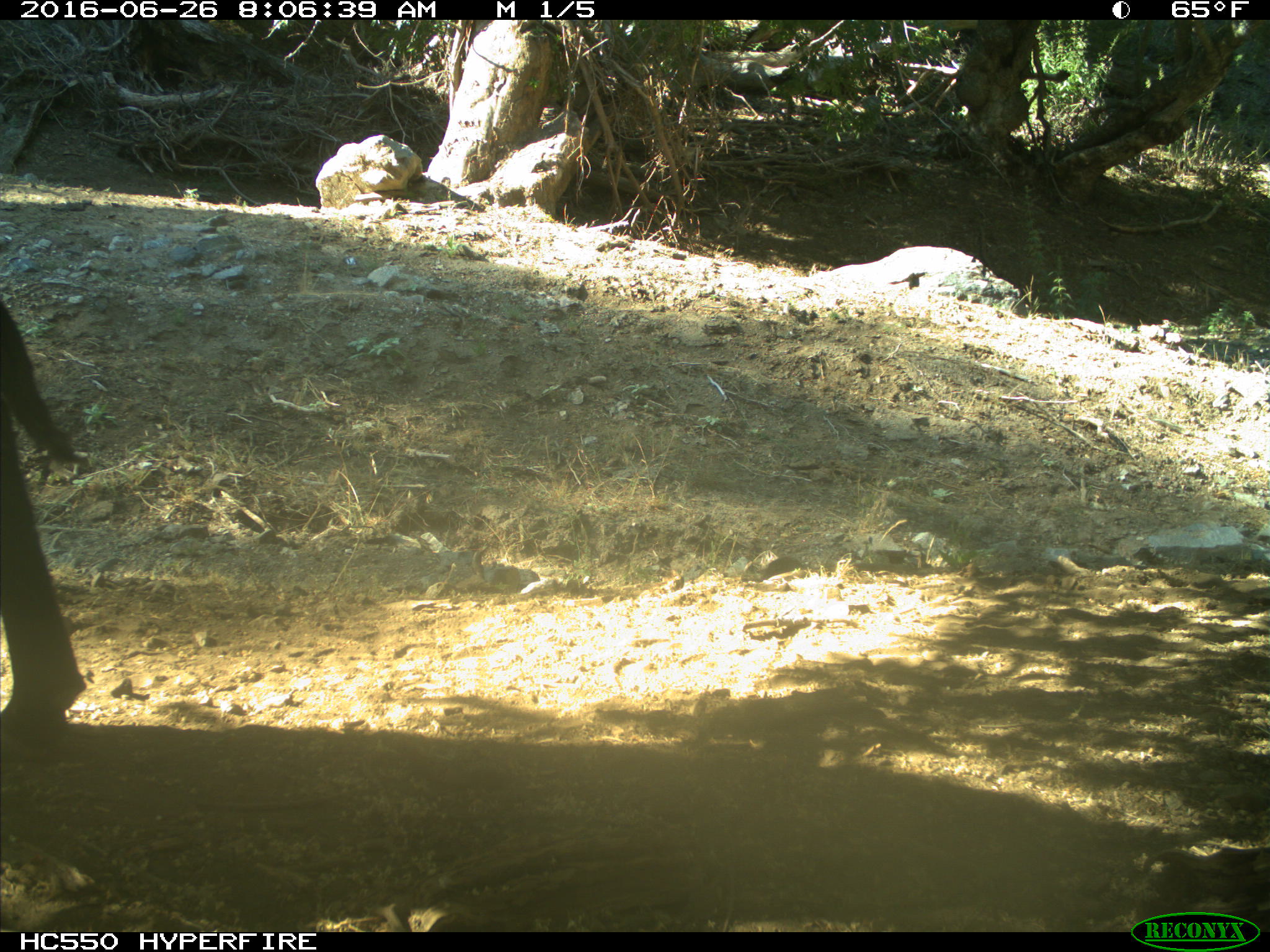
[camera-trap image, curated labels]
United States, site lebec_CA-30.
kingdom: Animalia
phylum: Chordata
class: Mammalia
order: Artiodactyla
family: Bovidae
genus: Bos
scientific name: Bos taurus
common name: domestic cow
Bos taurus (domestic cow).